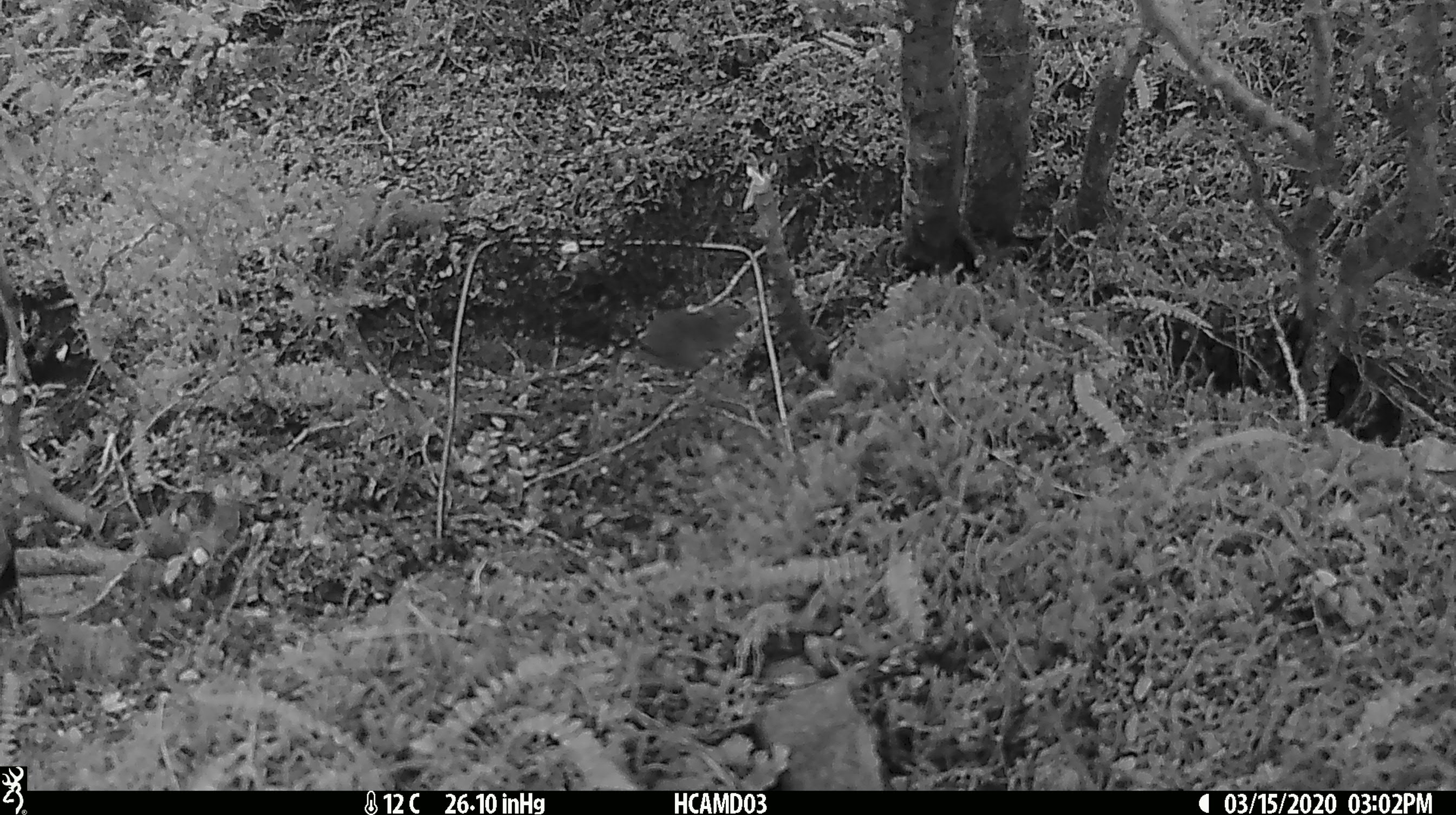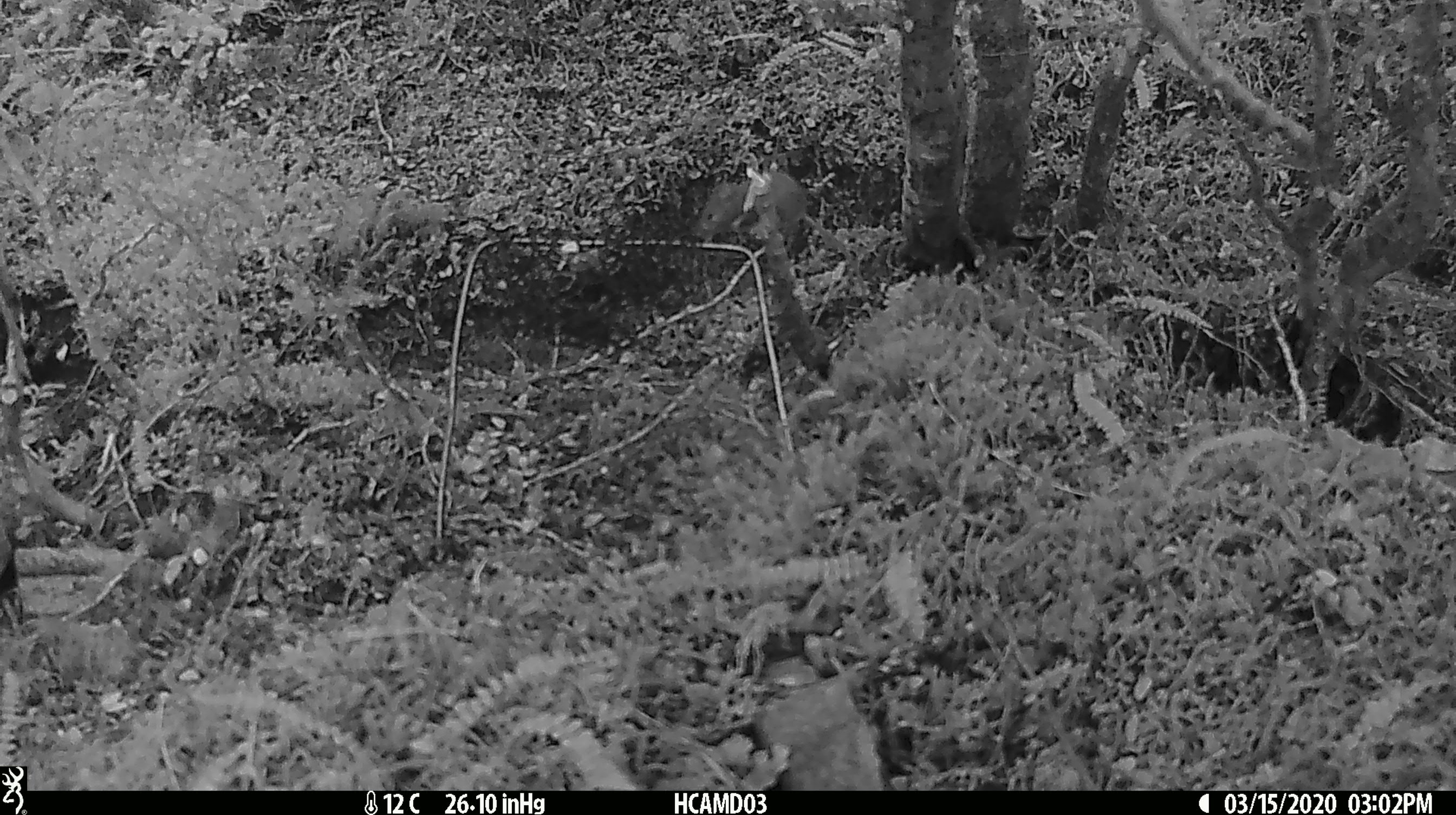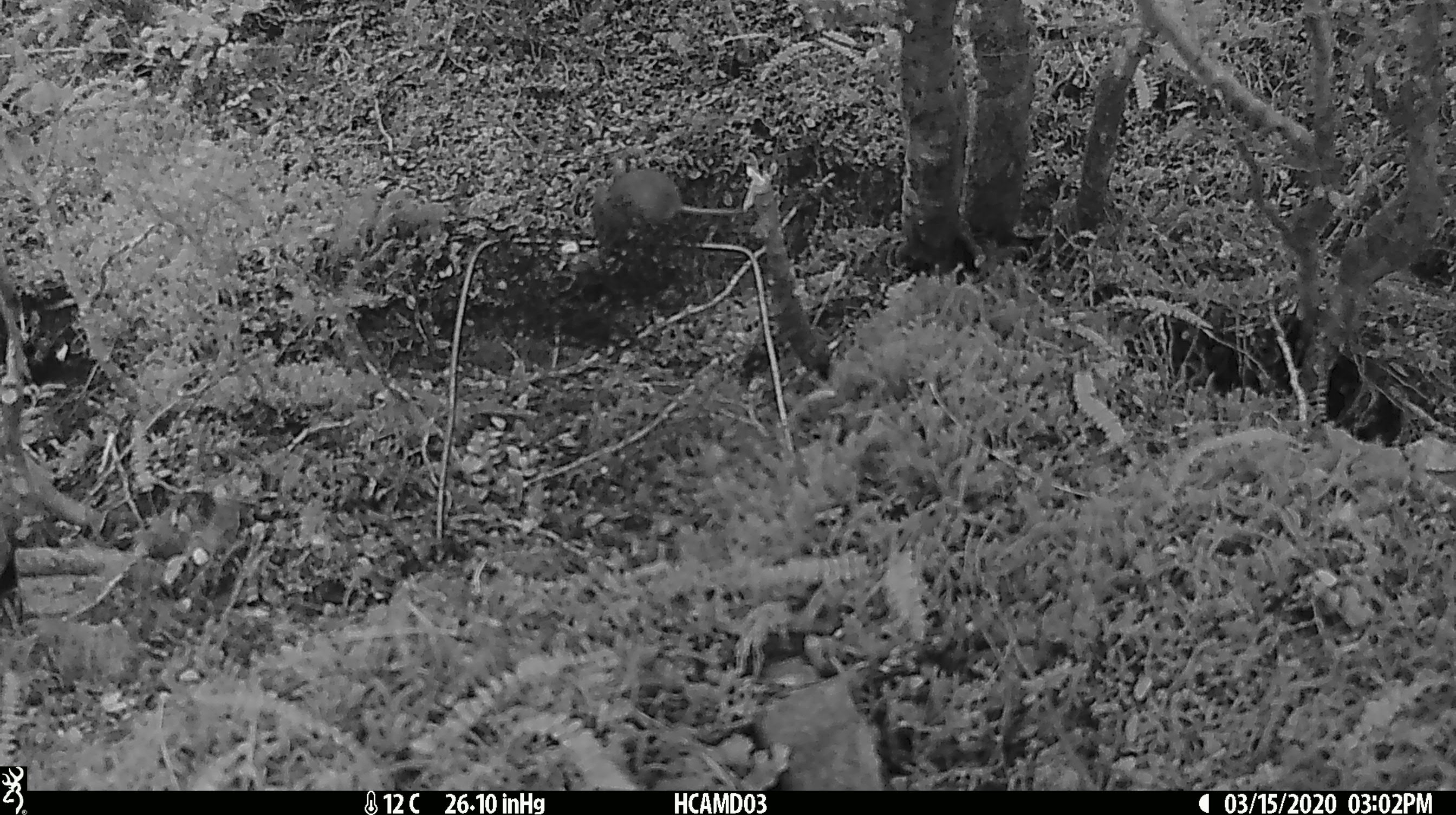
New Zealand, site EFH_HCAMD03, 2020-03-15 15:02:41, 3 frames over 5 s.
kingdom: Animalia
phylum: Chordata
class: Mammalia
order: Rodentia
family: Muridae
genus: Mus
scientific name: Mus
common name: mouse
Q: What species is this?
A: Mouse (Mus).